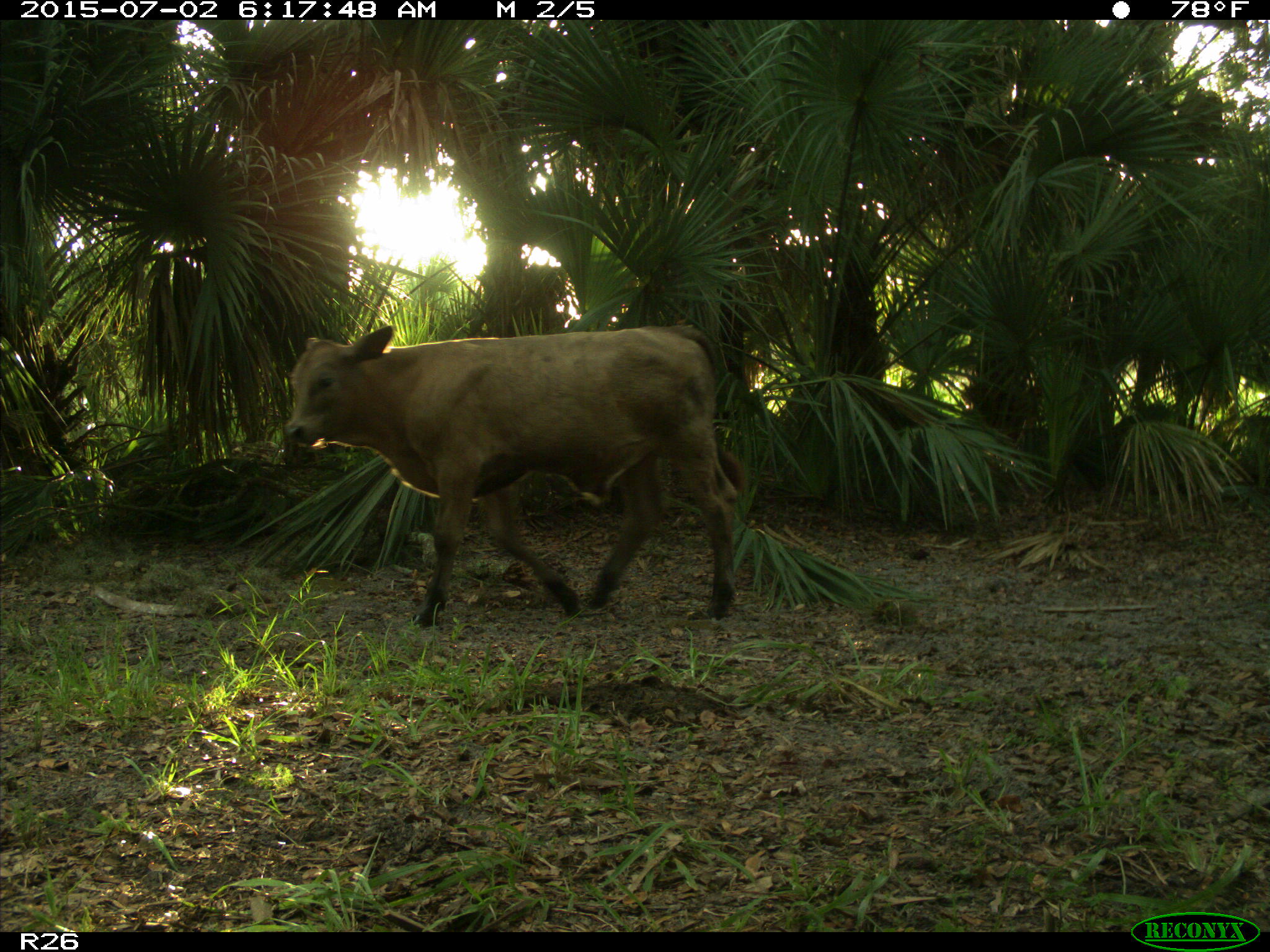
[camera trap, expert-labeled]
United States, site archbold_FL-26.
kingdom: Animalia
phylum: Chordata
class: Mammalia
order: Artiodactyla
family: Bovidae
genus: Bos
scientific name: Bos taurus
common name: domestic cow